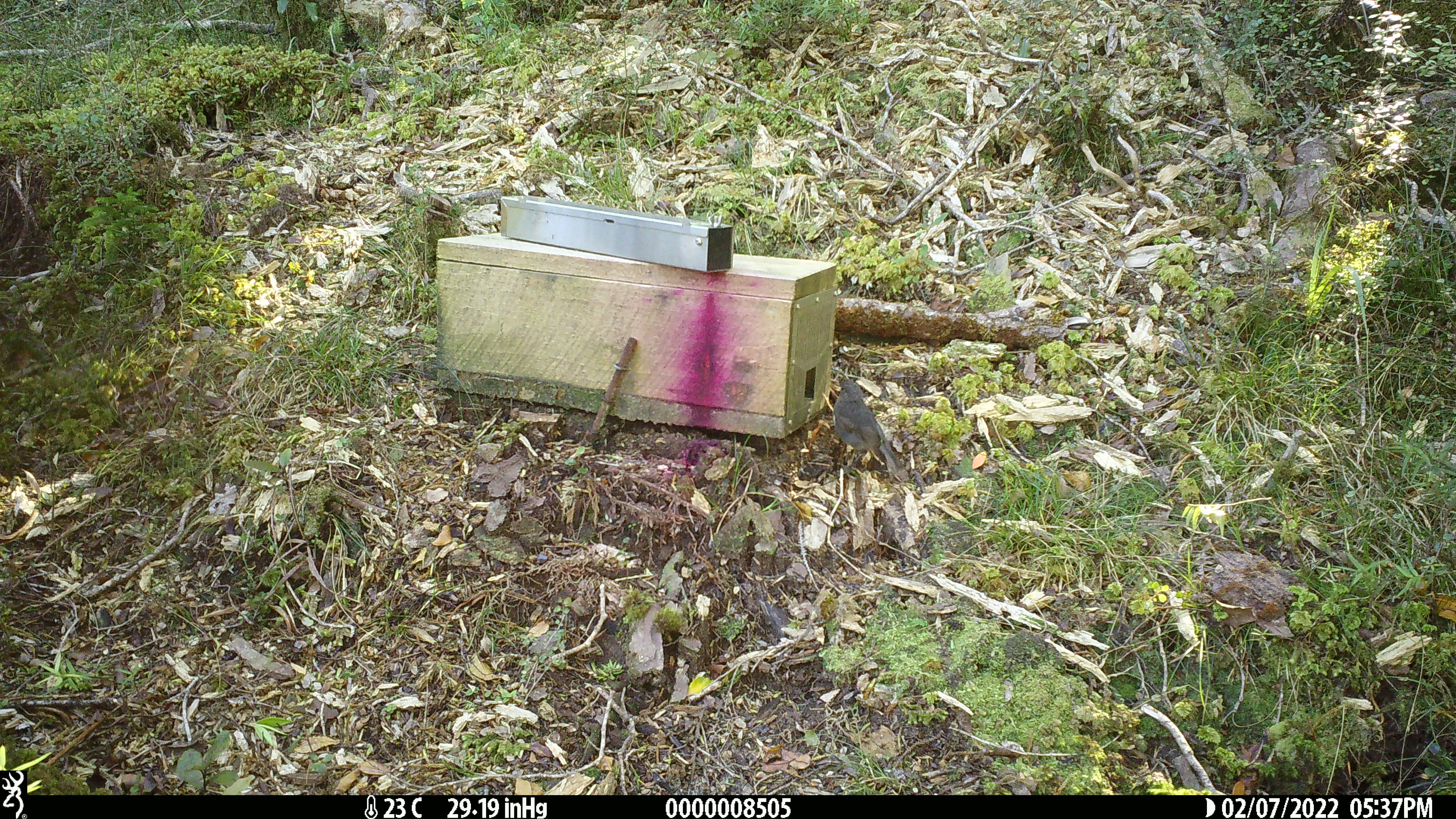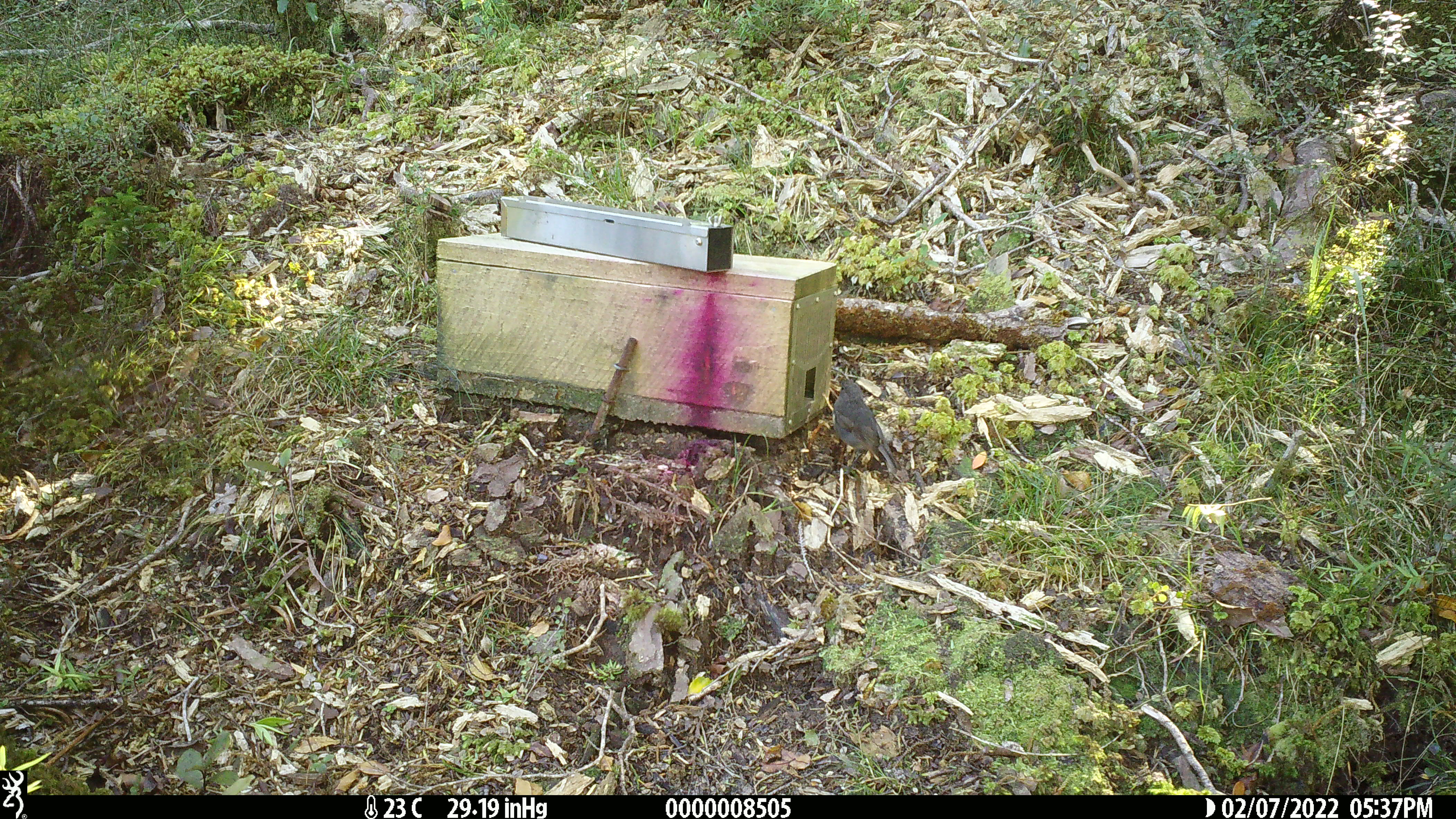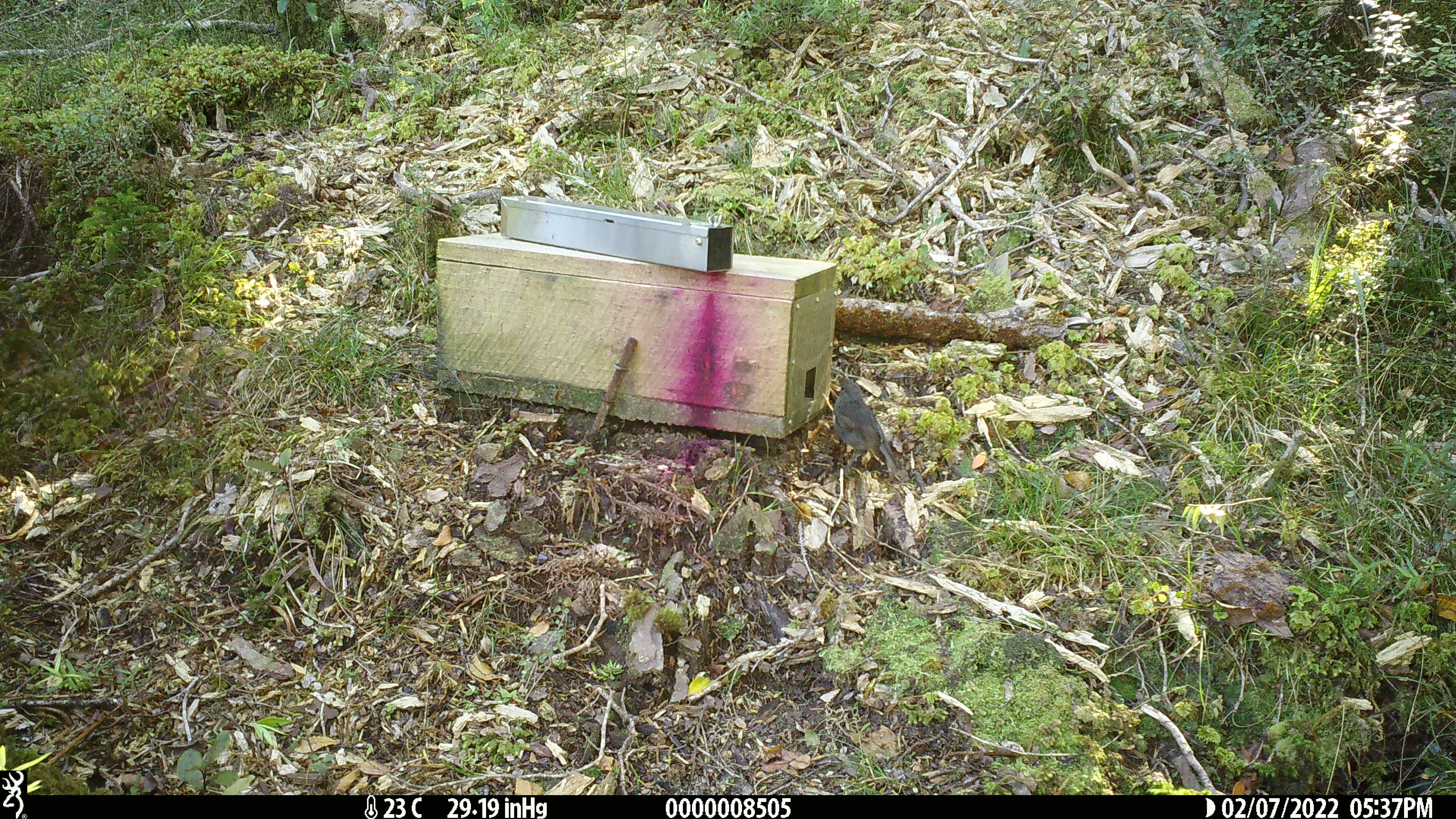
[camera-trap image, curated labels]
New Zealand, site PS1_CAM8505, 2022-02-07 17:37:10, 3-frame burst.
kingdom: Animalia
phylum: Chordata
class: Aves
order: Passeriformes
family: Petroicidae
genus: Petroica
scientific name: Petroica australis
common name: new zealand robin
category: robin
Robin (new zealand robin) (Petroica australis).